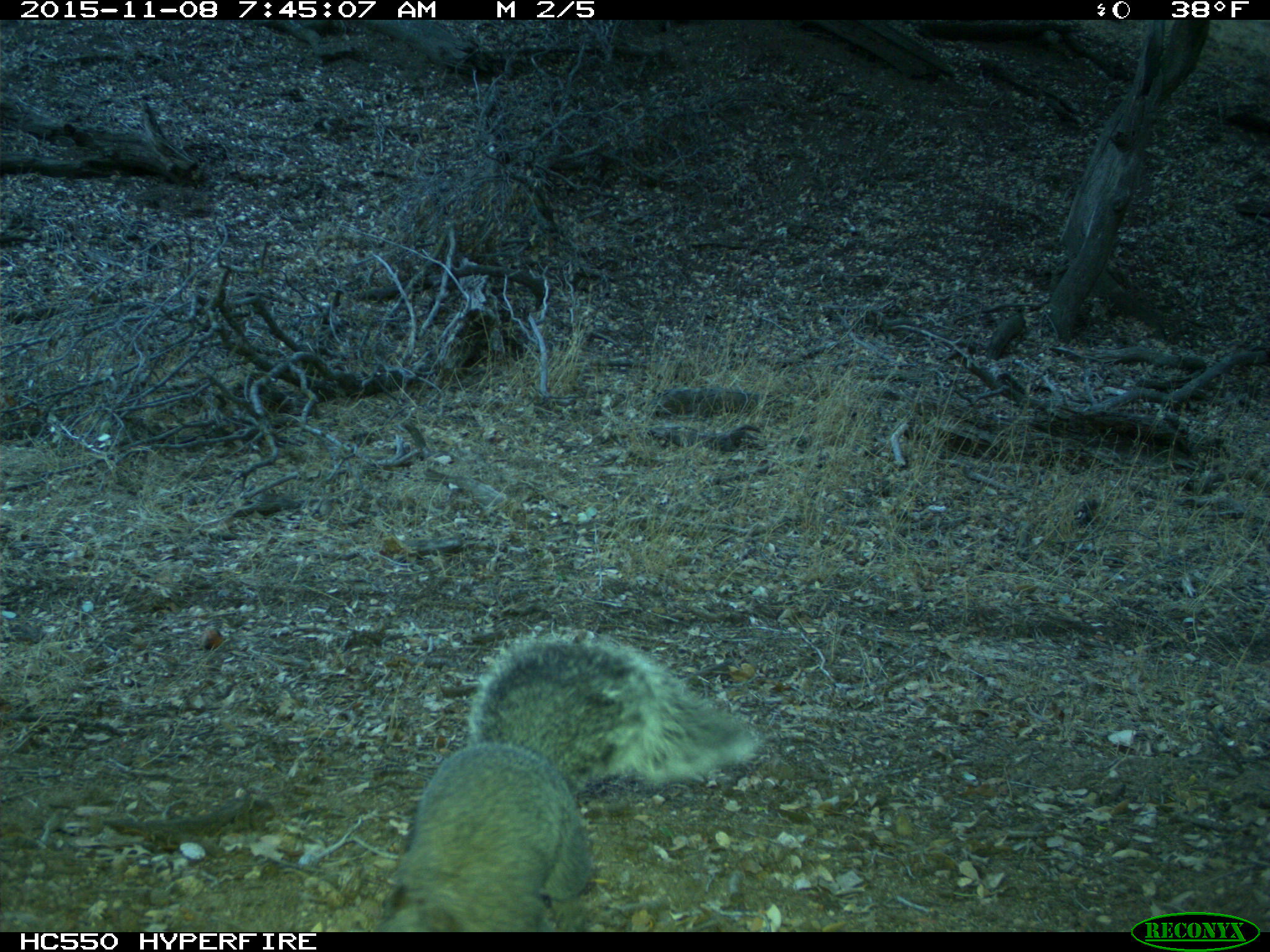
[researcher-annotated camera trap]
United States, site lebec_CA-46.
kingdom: Animalia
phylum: Chordata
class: Mammalia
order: Rodentia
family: Sciuridae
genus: Sciurus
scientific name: Sciurus carolinensis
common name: eastern gray squirrel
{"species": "Sciurus carolinensis (eastern gray squirrel)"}